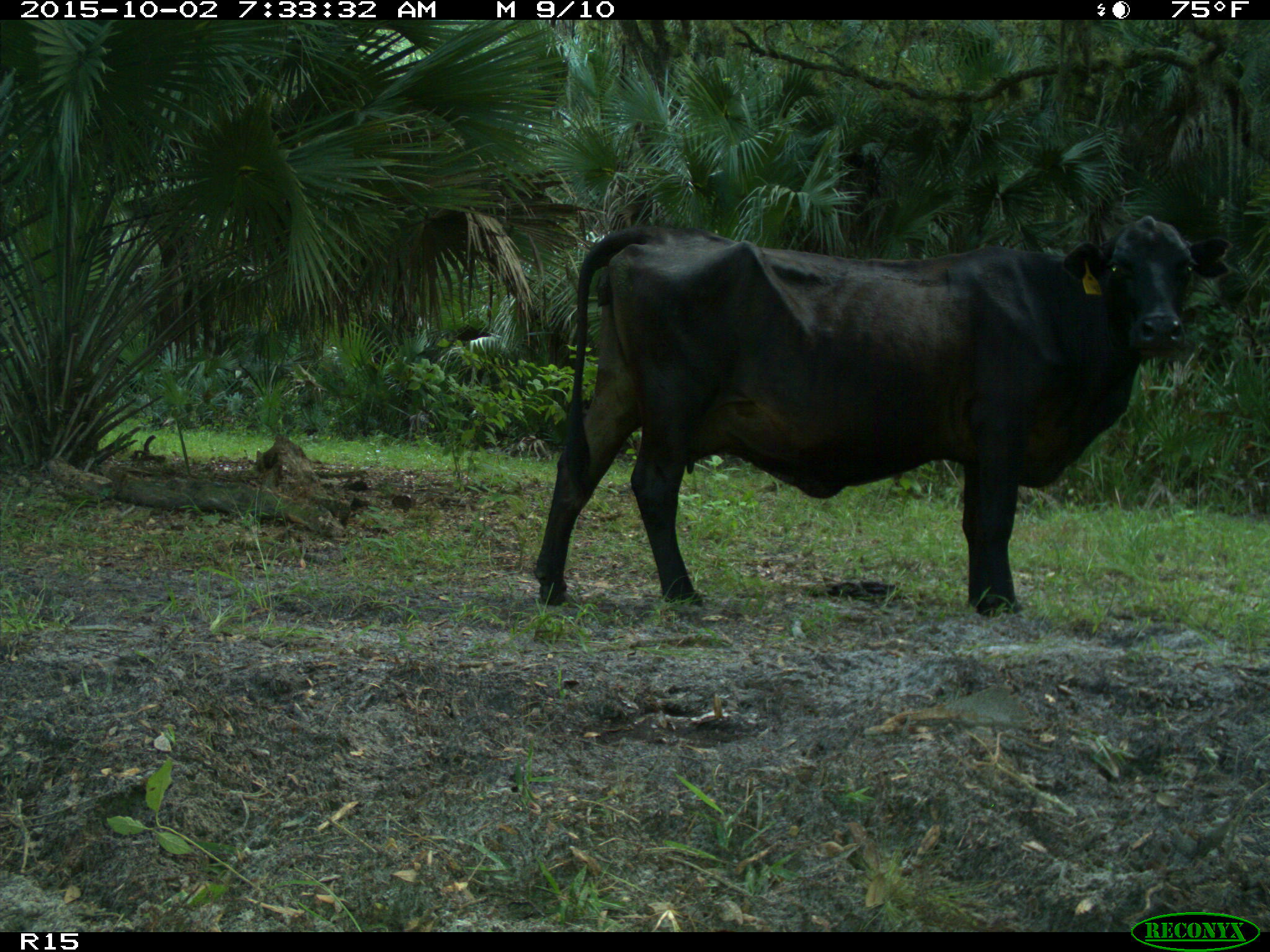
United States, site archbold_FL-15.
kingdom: Animalia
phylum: Chordata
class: Mammalia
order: Artiodactyla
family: Bovidae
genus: Bos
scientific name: Bos taurus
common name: domestic cow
Bos taurus (domestic cow).